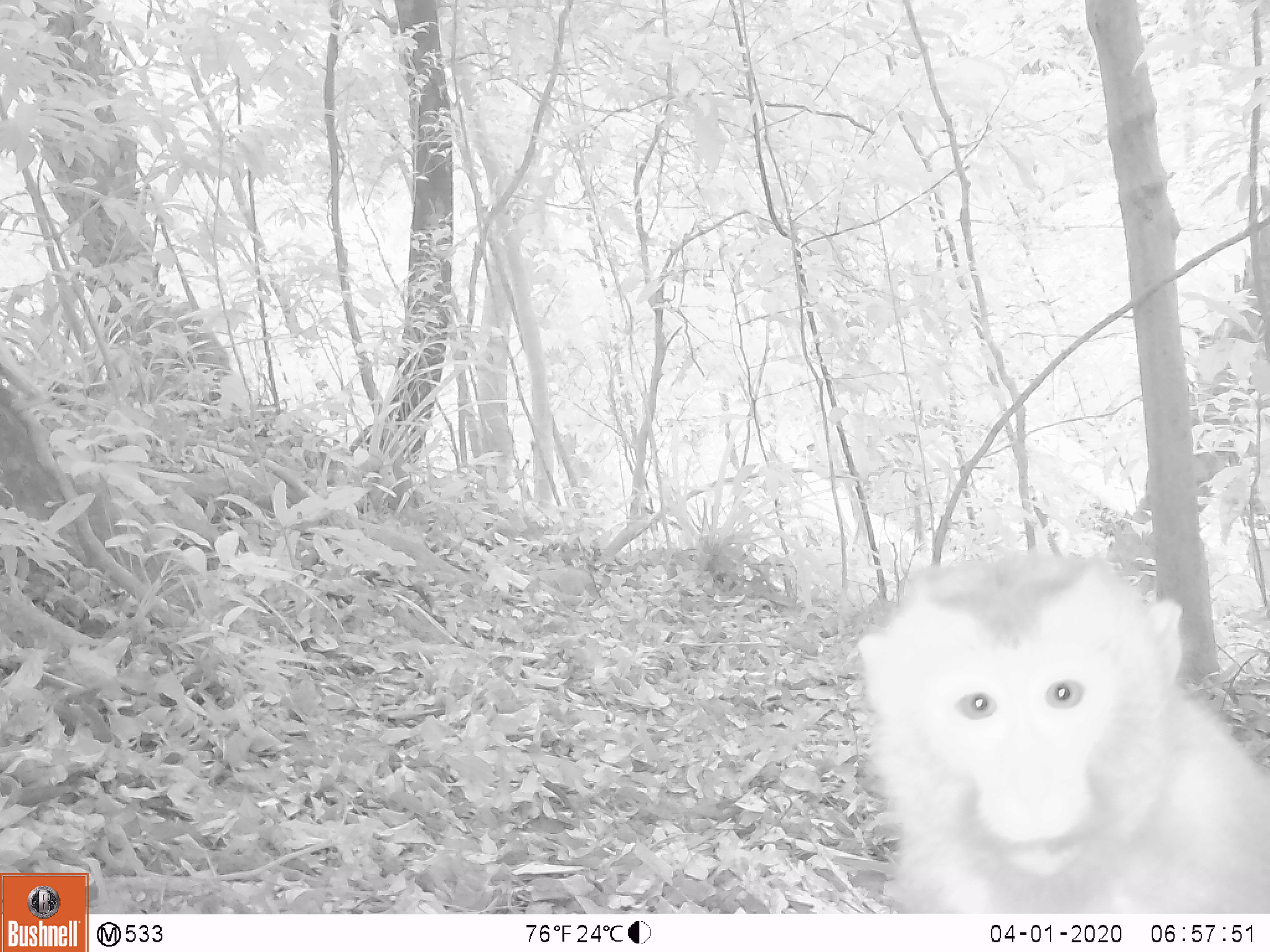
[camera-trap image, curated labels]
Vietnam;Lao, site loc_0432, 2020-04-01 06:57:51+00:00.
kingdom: Animalia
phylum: Chordata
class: Mammalia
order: Primates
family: Cercopithecidae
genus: Macaca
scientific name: Macaca nemestrina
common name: pig-tailed macaque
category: pig tailed macaque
Pig tailed macaque (pig-tailed macaque) (Macaca nemestrina). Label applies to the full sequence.